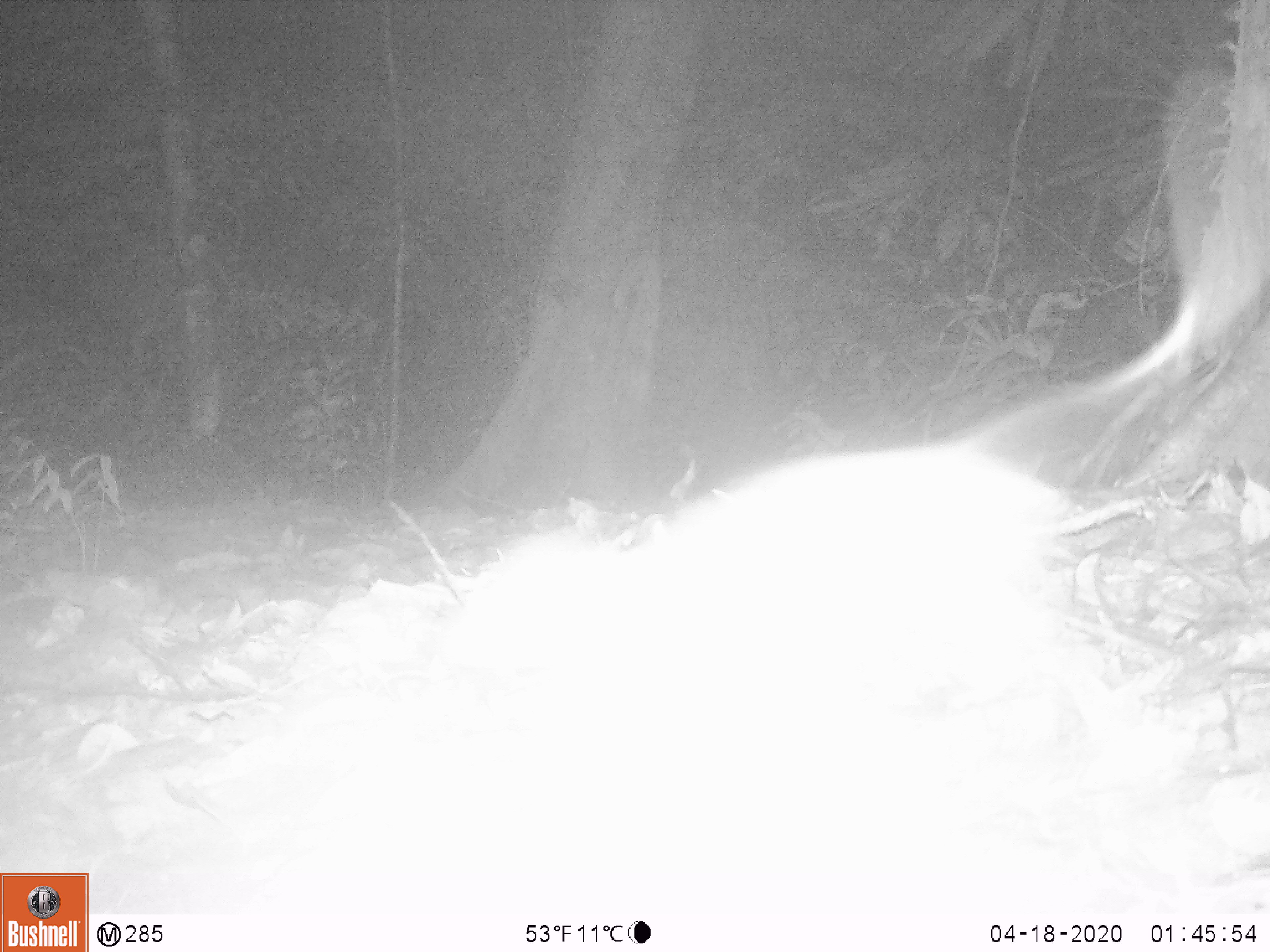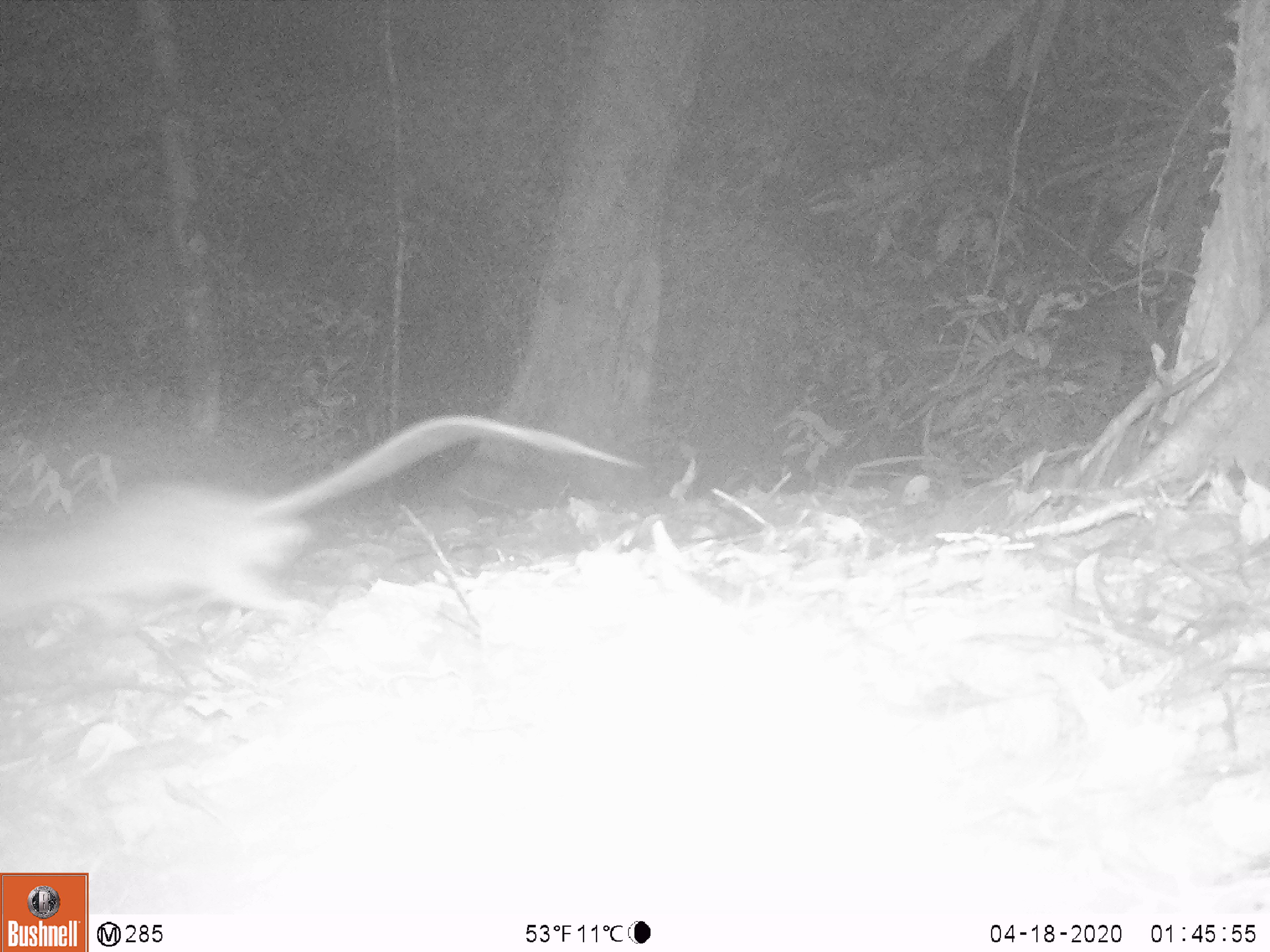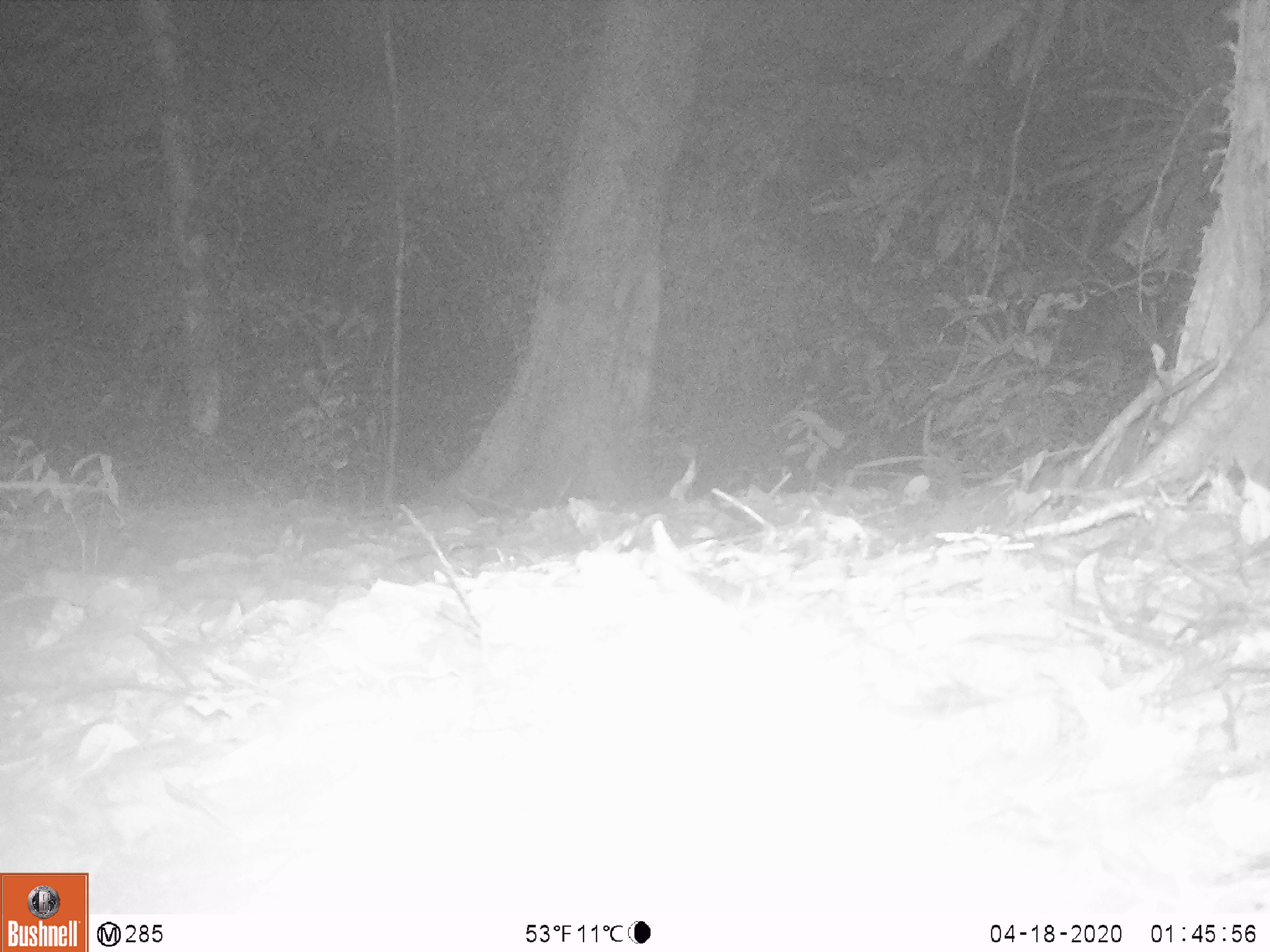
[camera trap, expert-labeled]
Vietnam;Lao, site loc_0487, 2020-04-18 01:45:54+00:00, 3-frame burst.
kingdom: Animalia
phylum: Chordata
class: Mammalia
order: Rodentia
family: Muridae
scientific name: Muridae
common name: old-world mice and rats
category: unidentified murid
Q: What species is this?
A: Unidentified murid (old-world mice and rats) (Muridae).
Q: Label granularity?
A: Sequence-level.